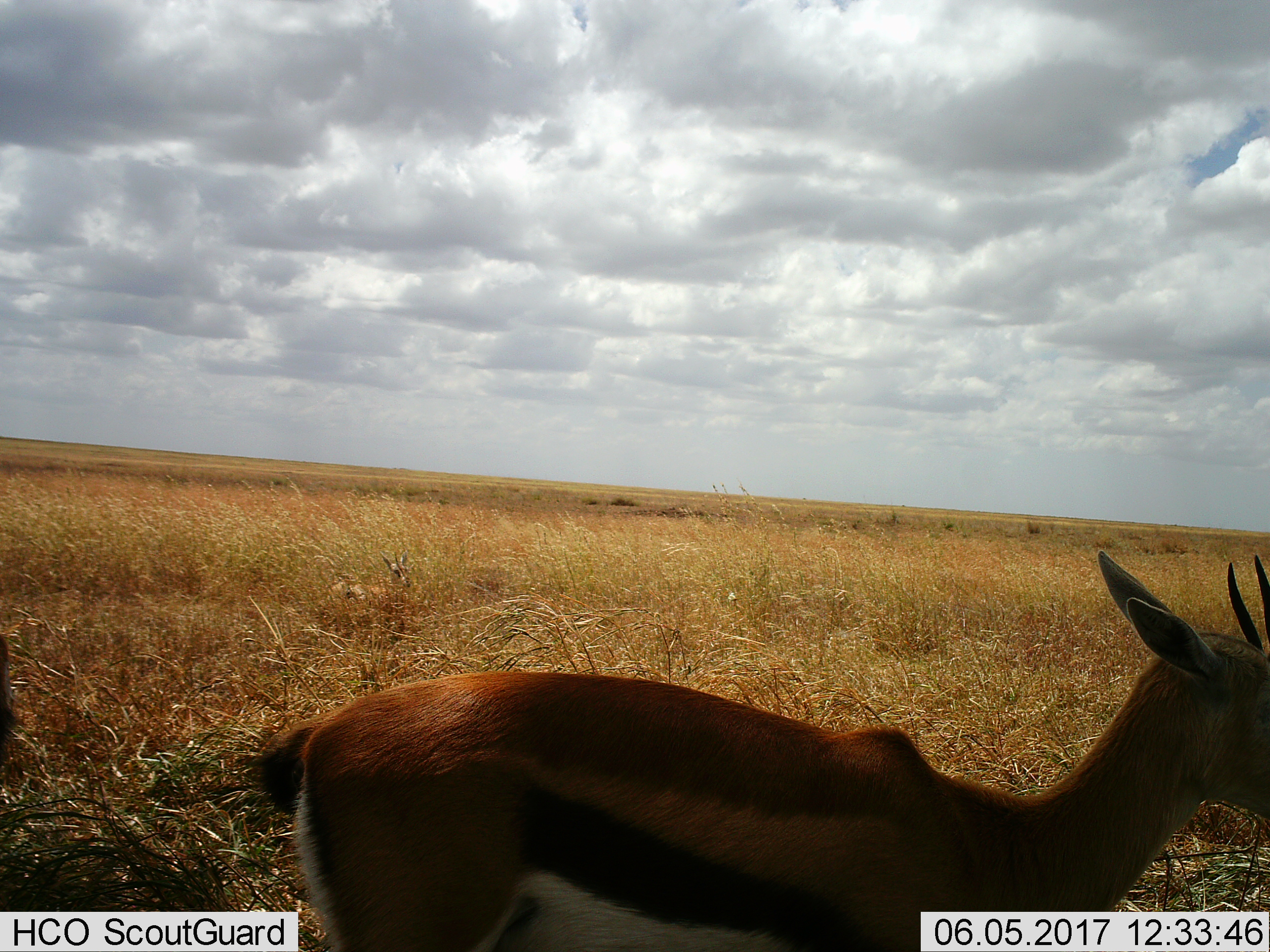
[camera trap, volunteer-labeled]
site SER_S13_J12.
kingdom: Animalia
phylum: Chordata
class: Mammalia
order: Artiodactyla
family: Bovidae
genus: Eudorcas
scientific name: Eudorcas thomsonii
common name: thomson's gazelle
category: gazellethomsons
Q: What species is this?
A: Gazellethomsons (thomson's gazelle) (Eudorcas thomsonii).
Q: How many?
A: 1.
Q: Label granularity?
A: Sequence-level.